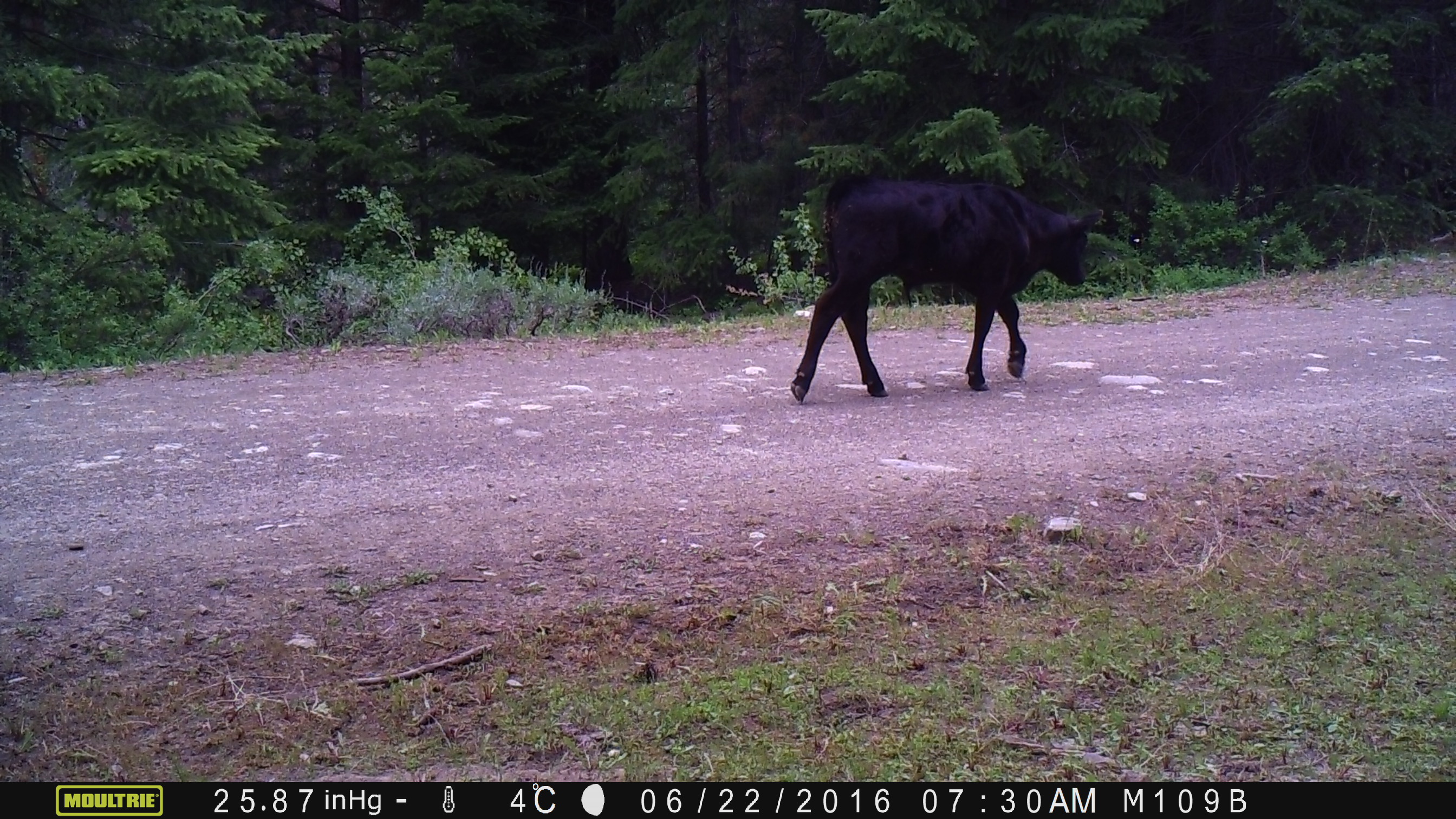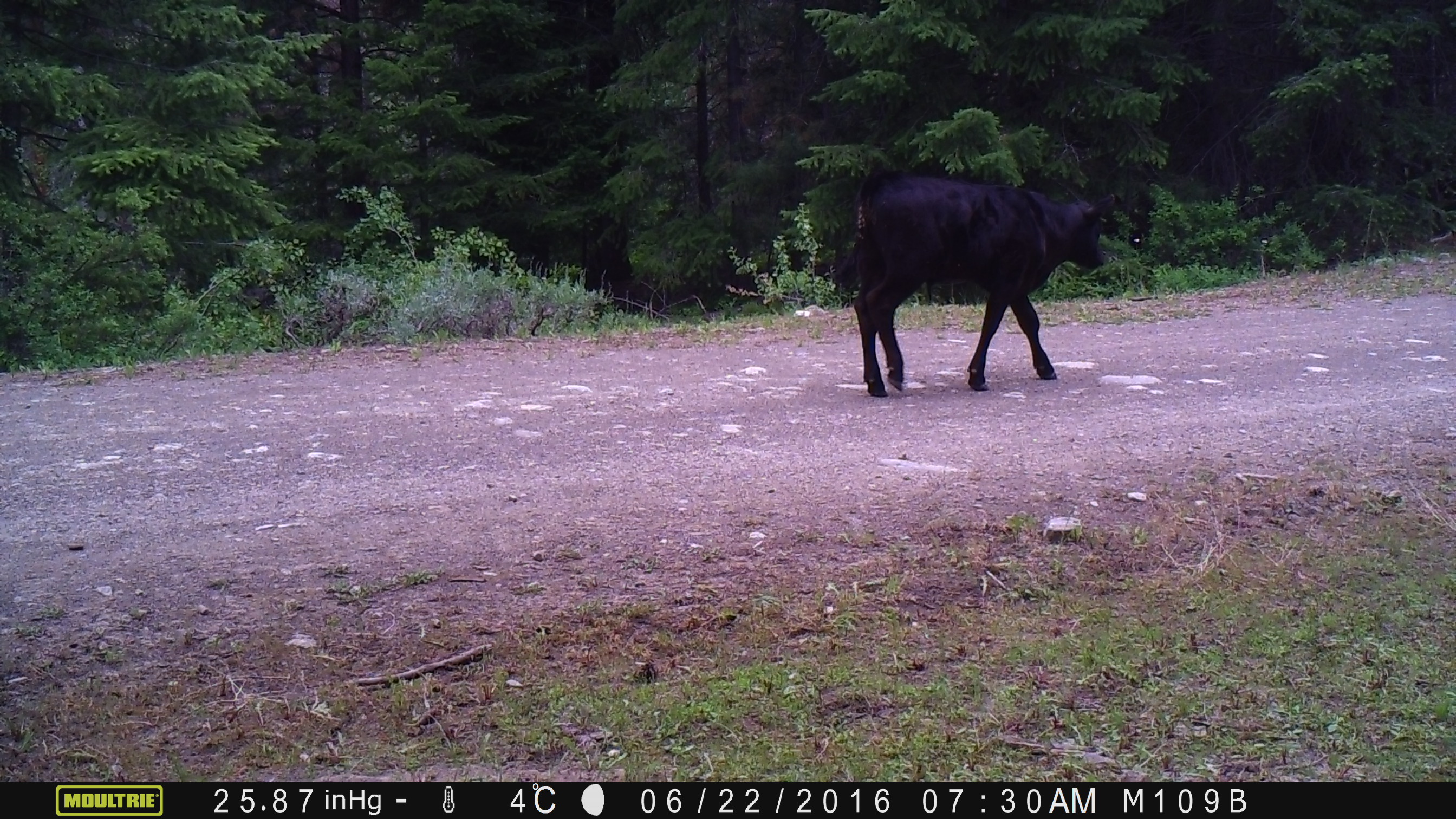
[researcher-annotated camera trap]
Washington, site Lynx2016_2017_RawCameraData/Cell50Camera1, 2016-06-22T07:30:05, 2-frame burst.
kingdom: Animalia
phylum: Chordata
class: Mammalia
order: Artiodactyla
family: Bovidae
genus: Bos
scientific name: Bos taurus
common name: domestic cattle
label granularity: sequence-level